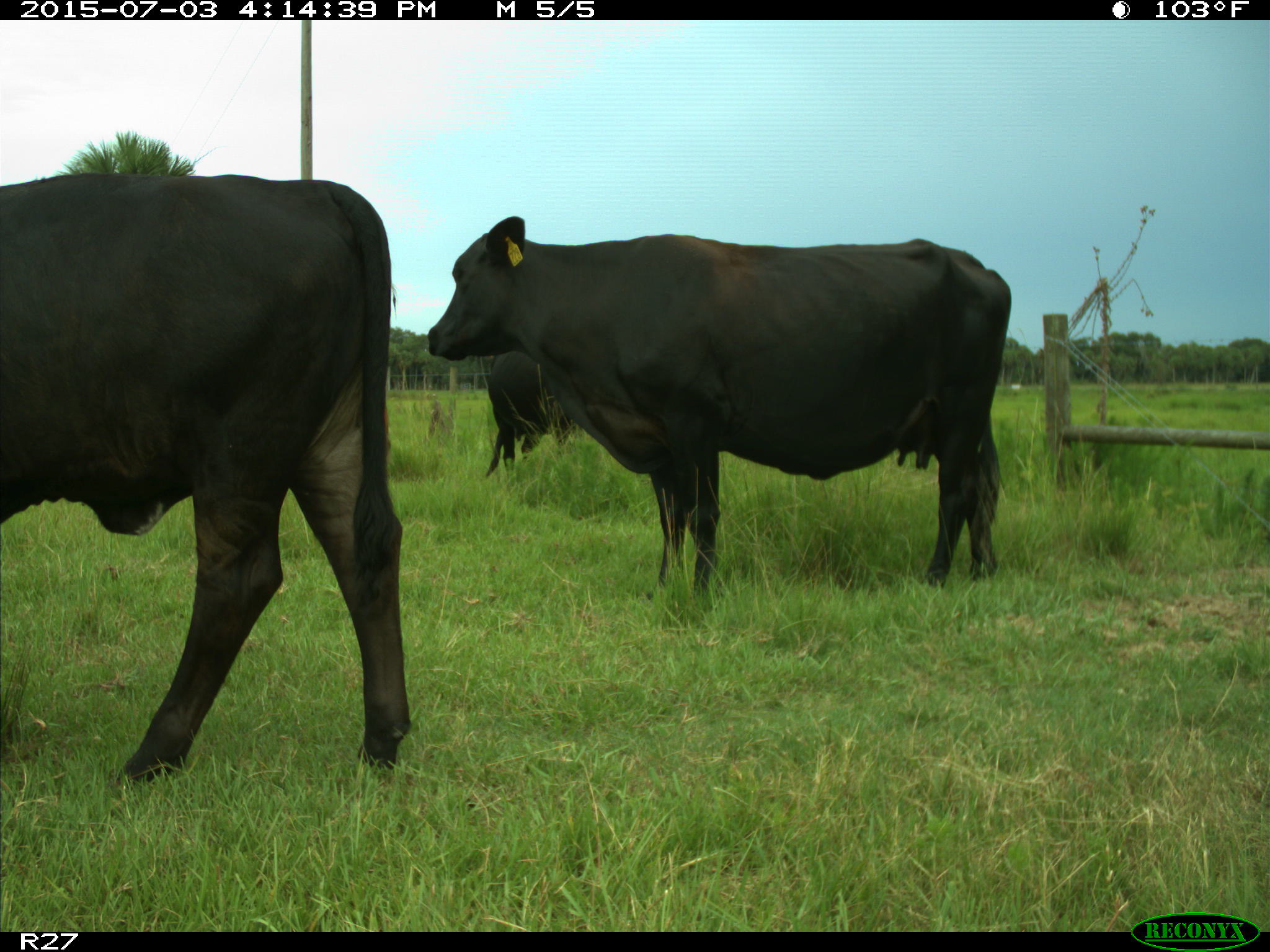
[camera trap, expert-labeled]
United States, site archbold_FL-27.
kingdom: Animalia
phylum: Chordata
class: Mammalia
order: Artiodactyla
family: Bovidae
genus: Bos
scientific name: Bos taurus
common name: domestic cow